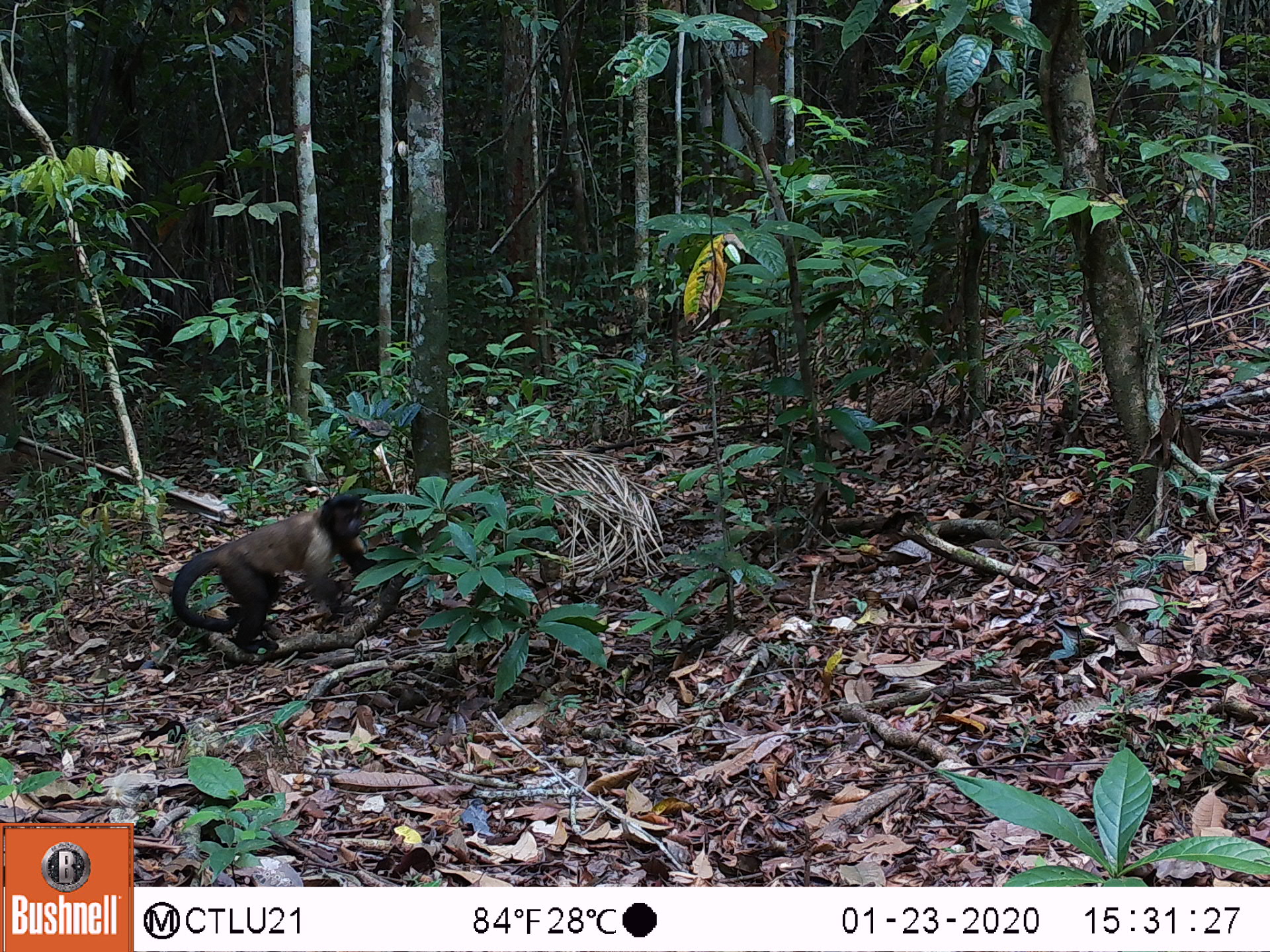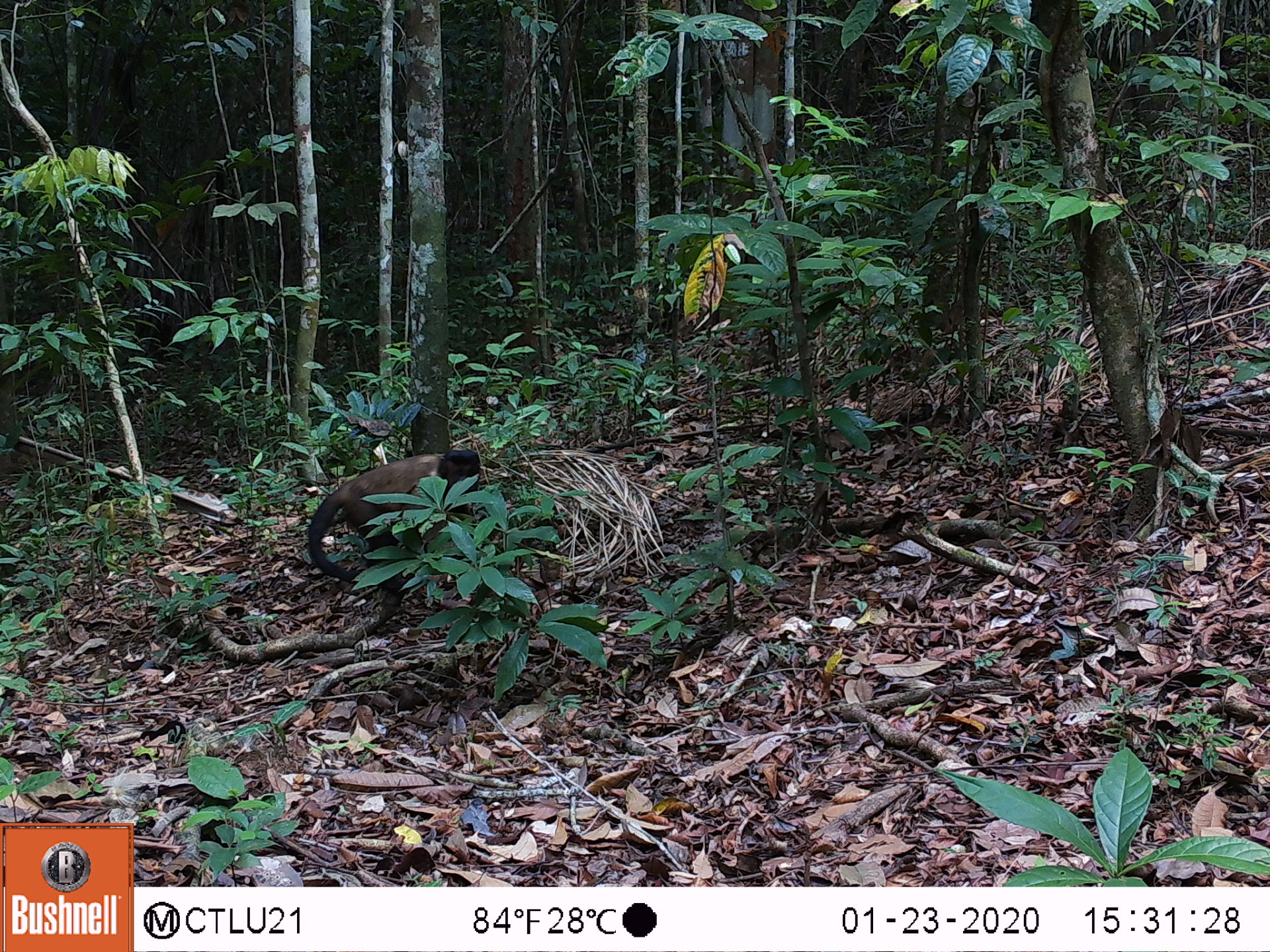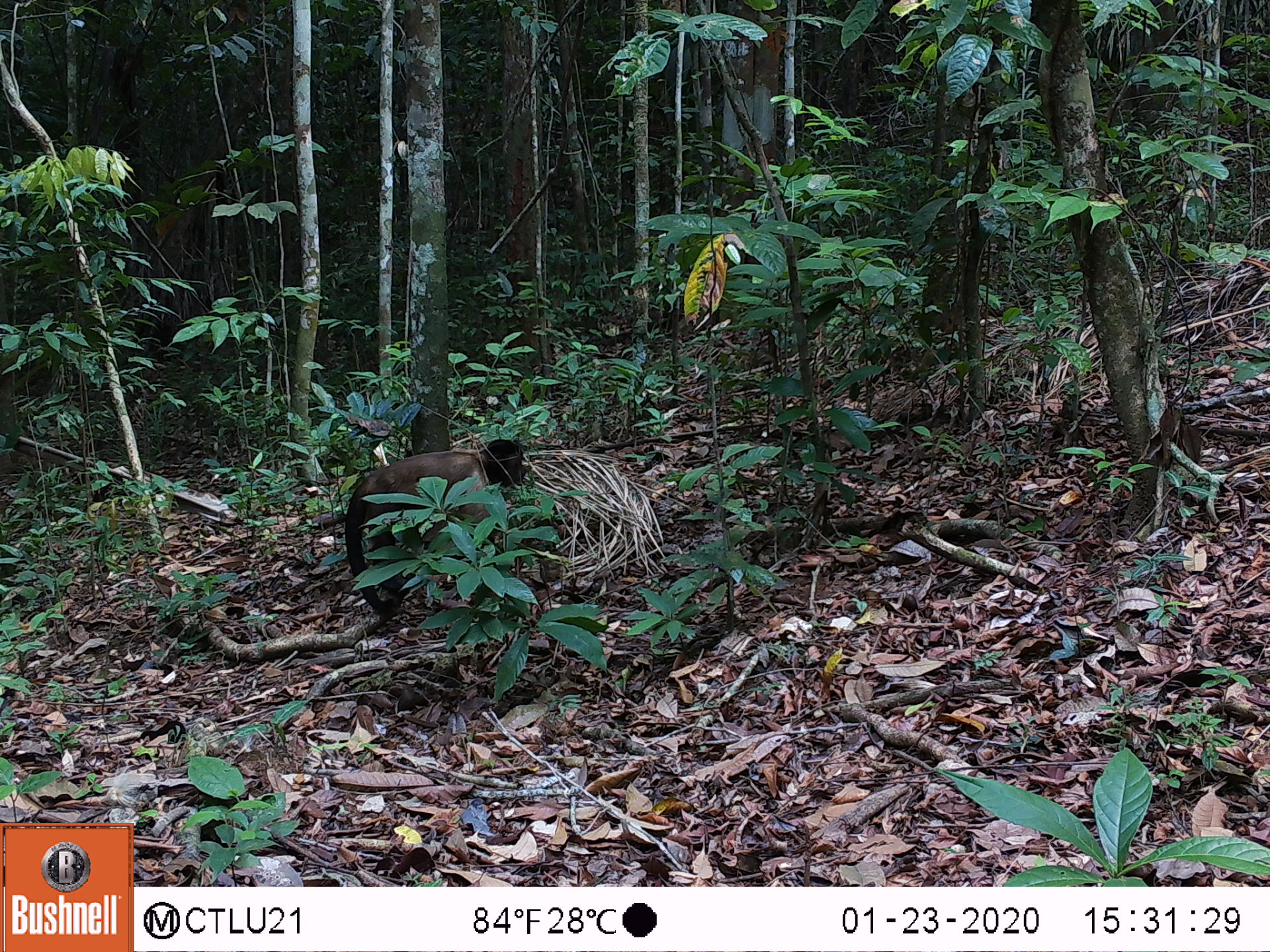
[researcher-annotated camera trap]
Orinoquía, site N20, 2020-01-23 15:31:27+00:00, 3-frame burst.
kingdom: Animalia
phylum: Chordata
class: Mammalia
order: Primates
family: Cebidae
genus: Sapajus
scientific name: Sapajus apella margaritae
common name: margarita island capuchin